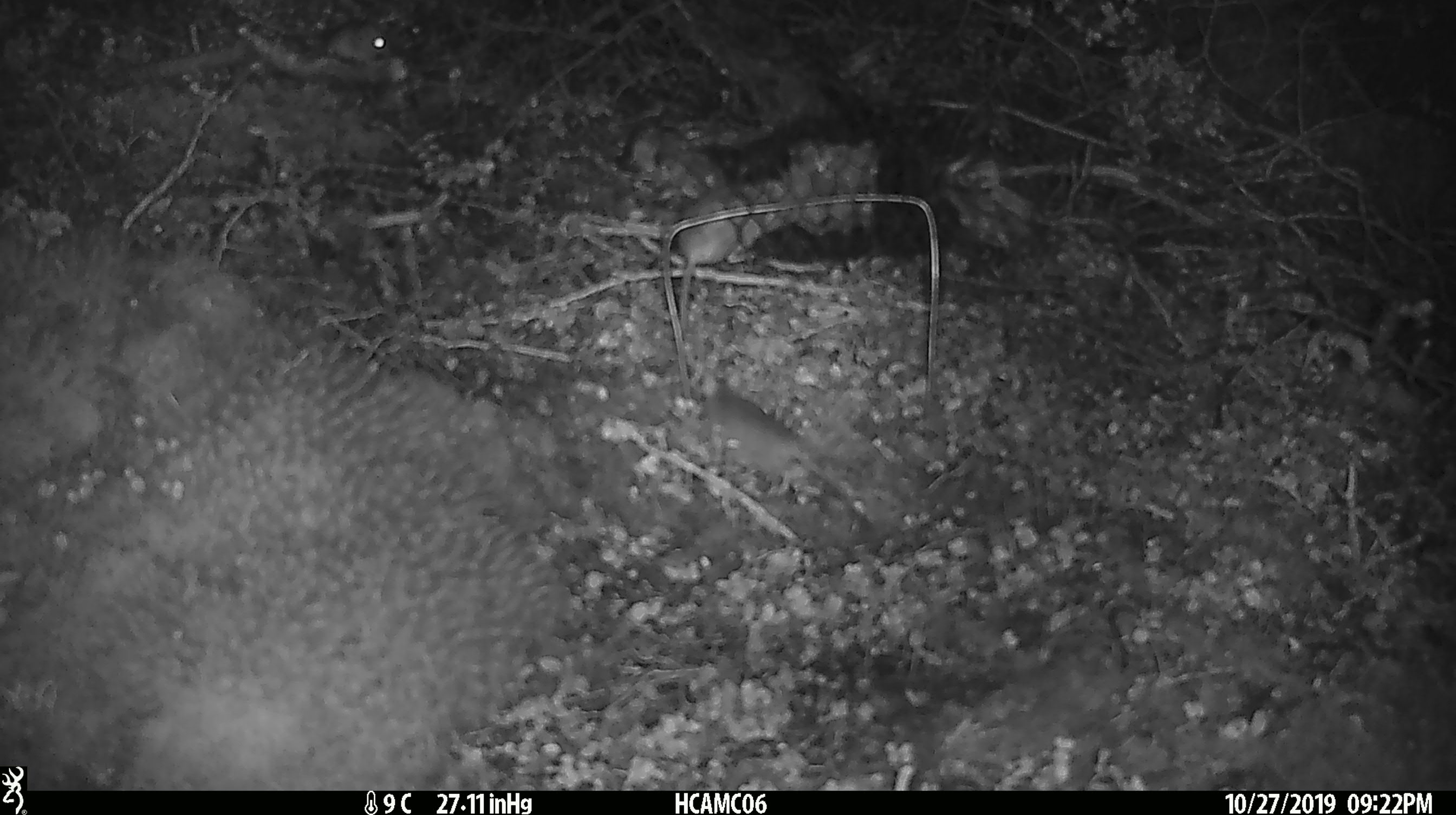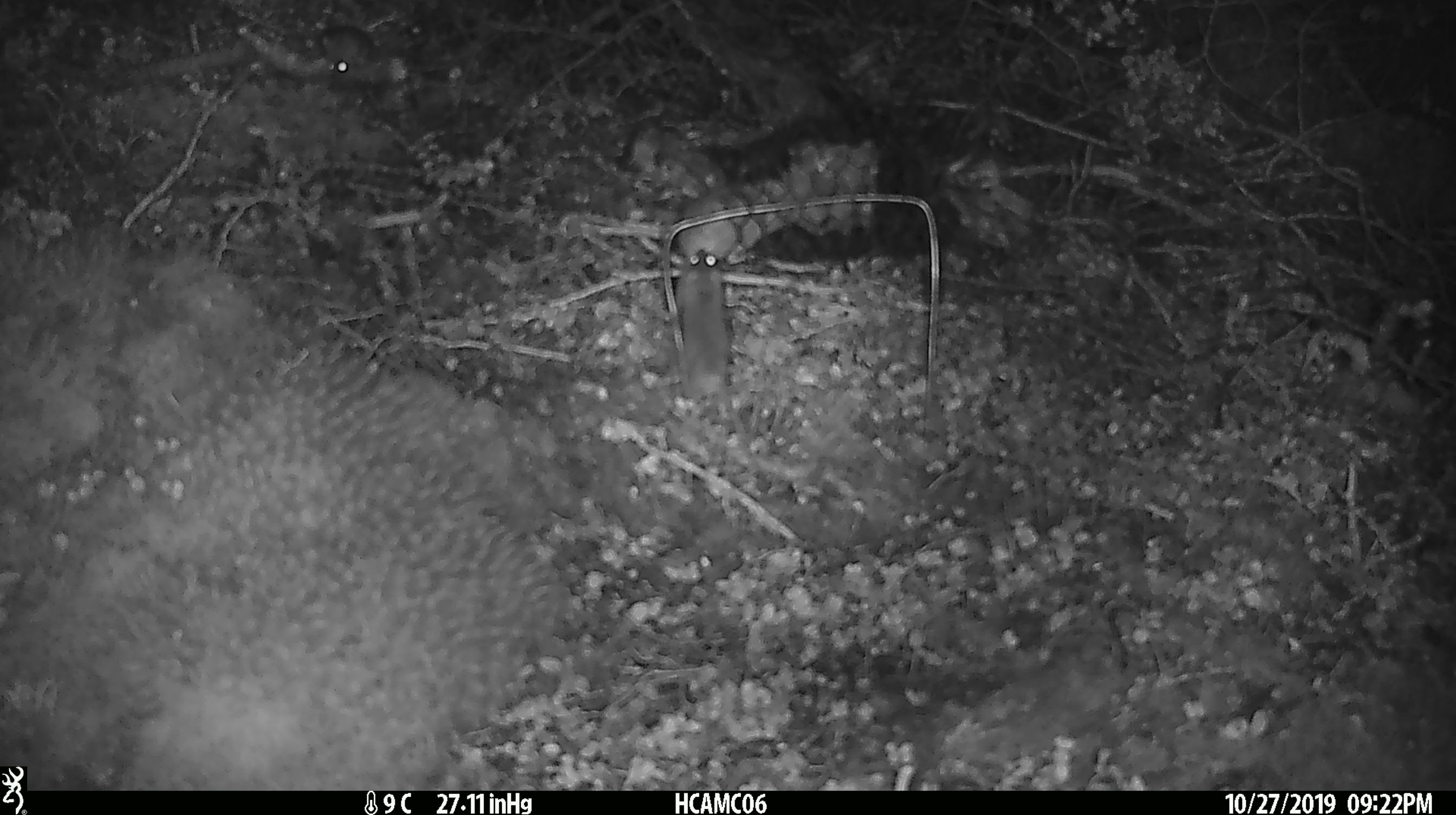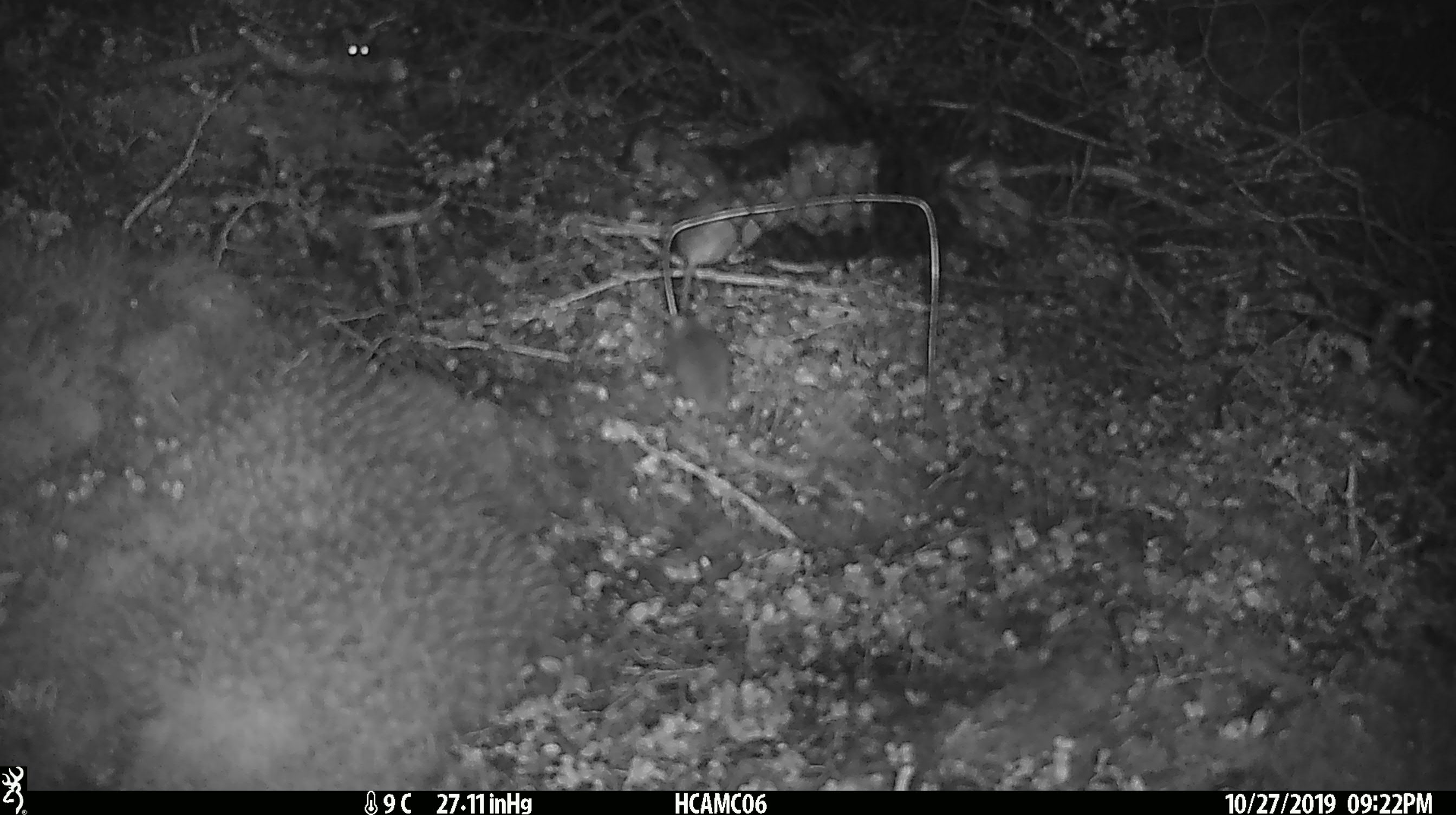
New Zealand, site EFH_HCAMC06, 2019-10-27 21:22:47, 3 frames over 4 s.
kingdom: Animalia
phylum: Chordata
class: Mammalia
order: Rodentia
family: Muridae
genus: Mus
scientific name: Mus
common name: mouse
Mouse (Mus).